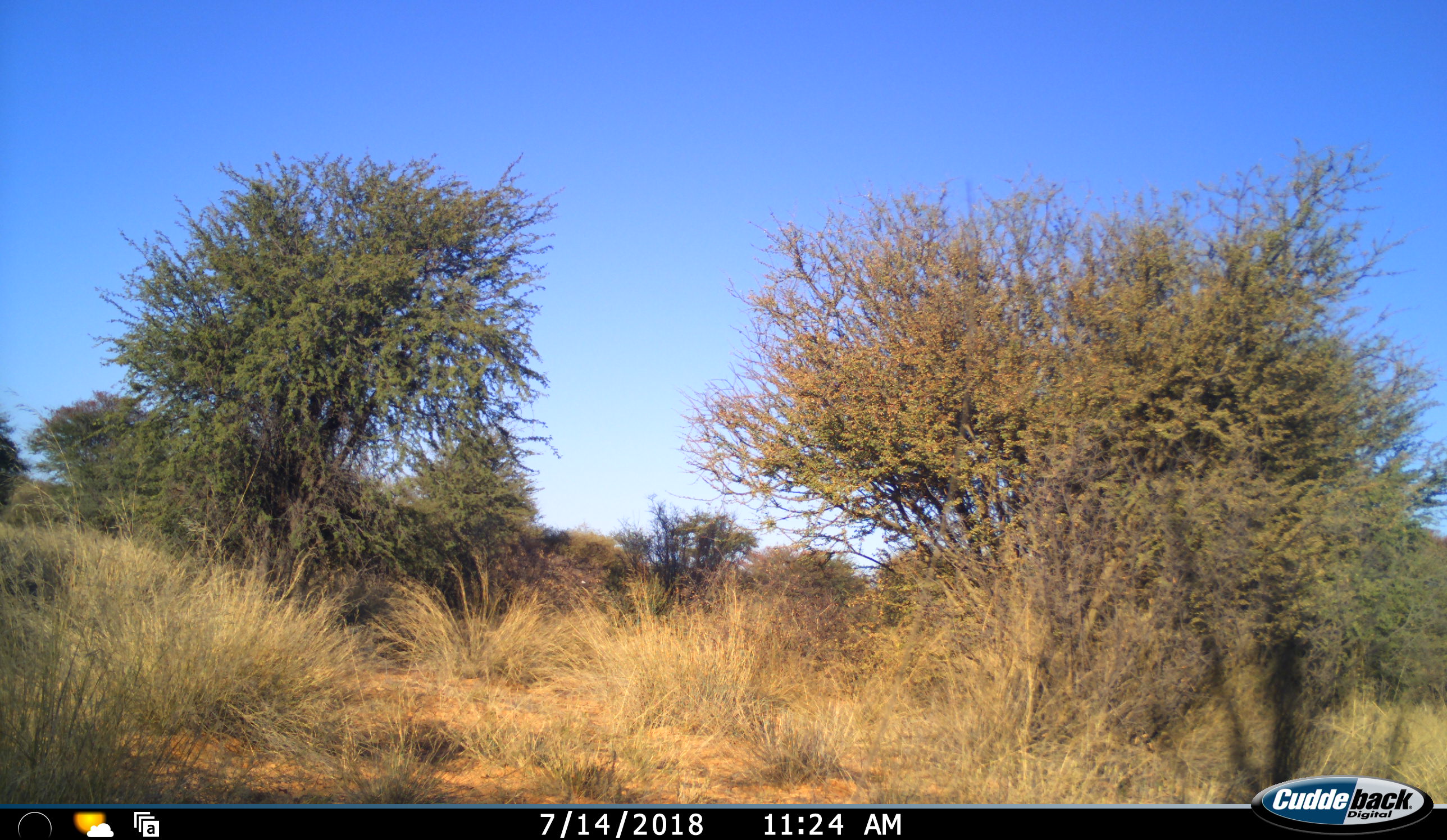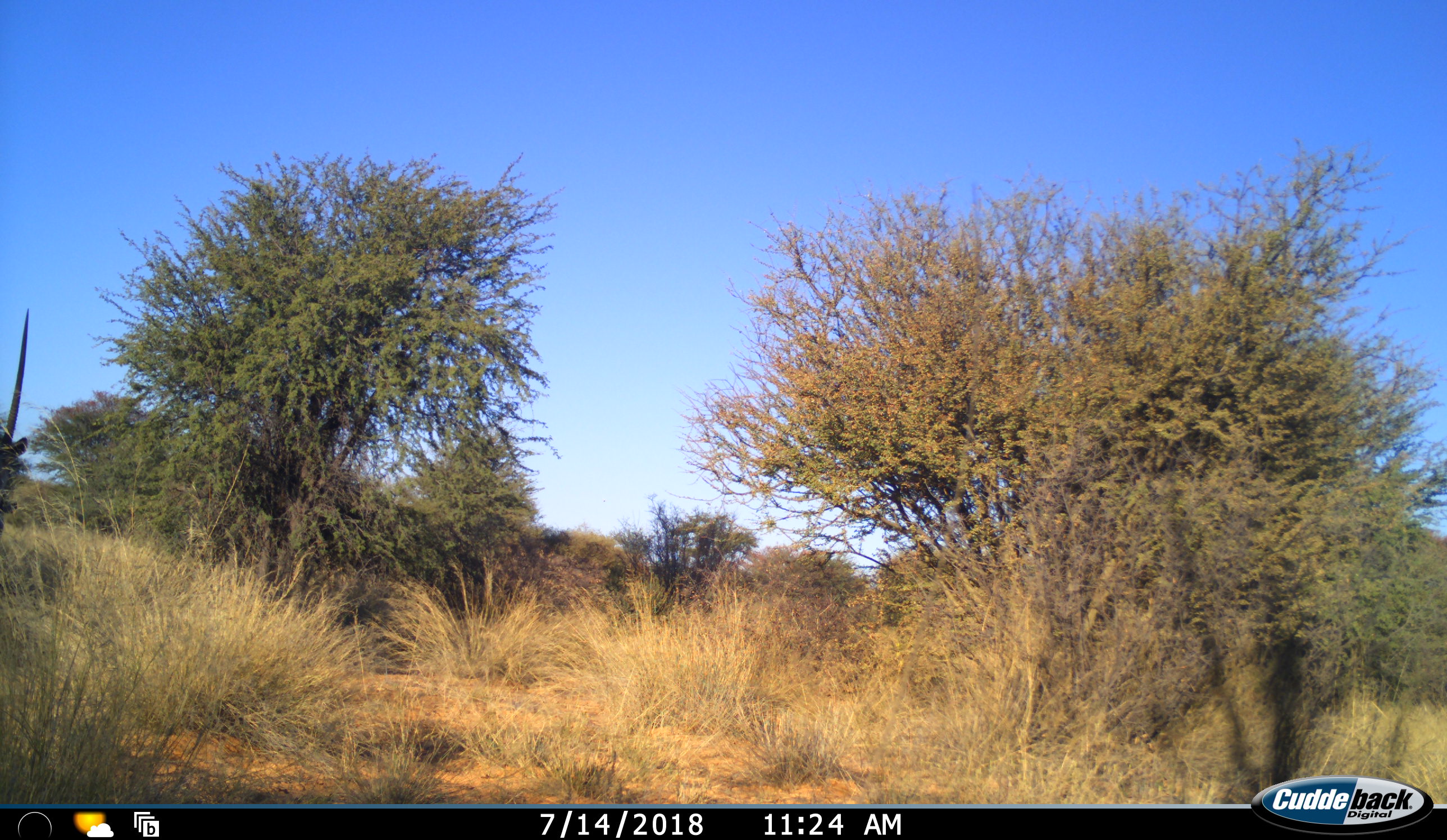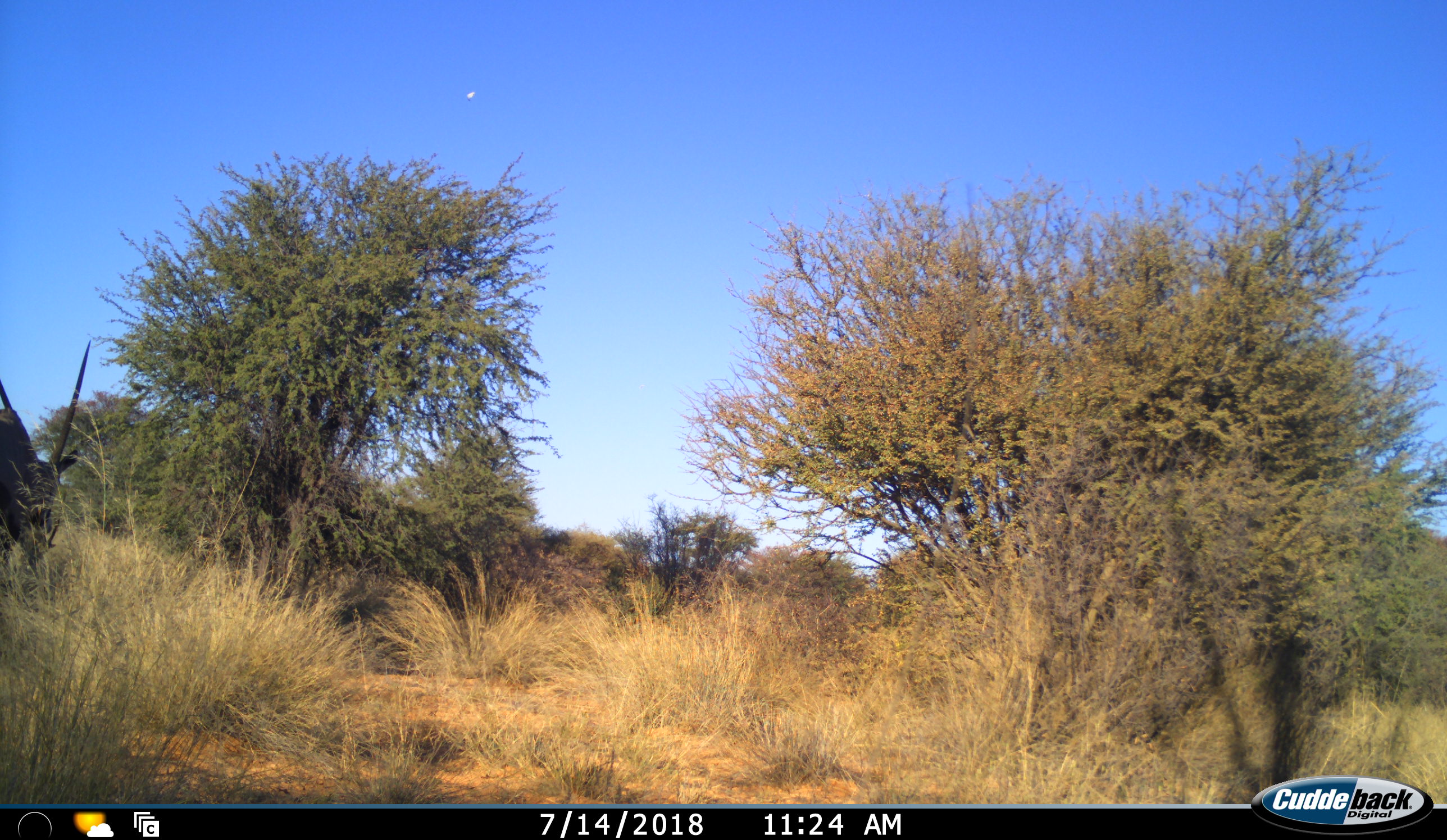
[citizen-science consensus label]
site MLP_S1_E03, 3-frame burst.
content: unidentified animal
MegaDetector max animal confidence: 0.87